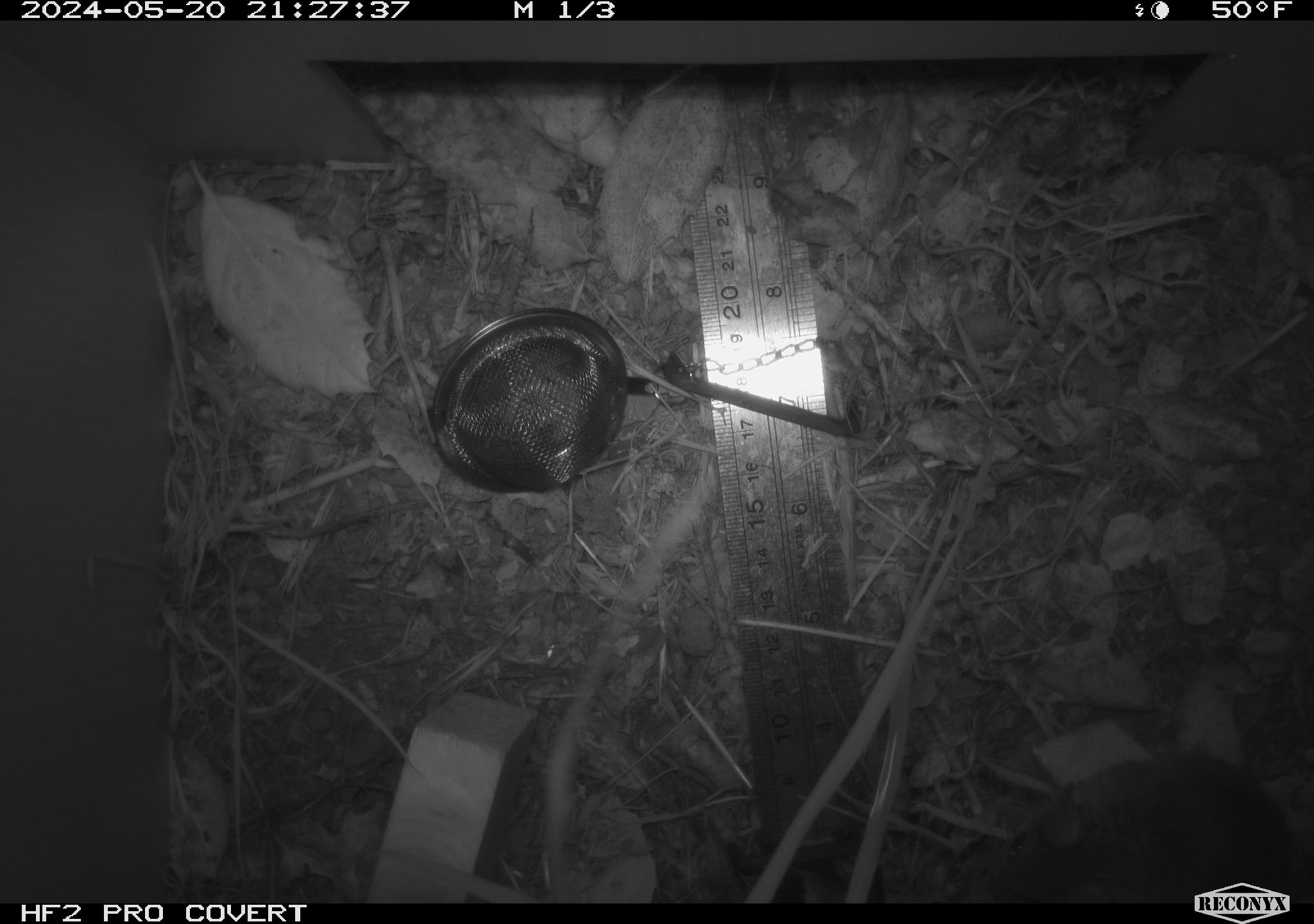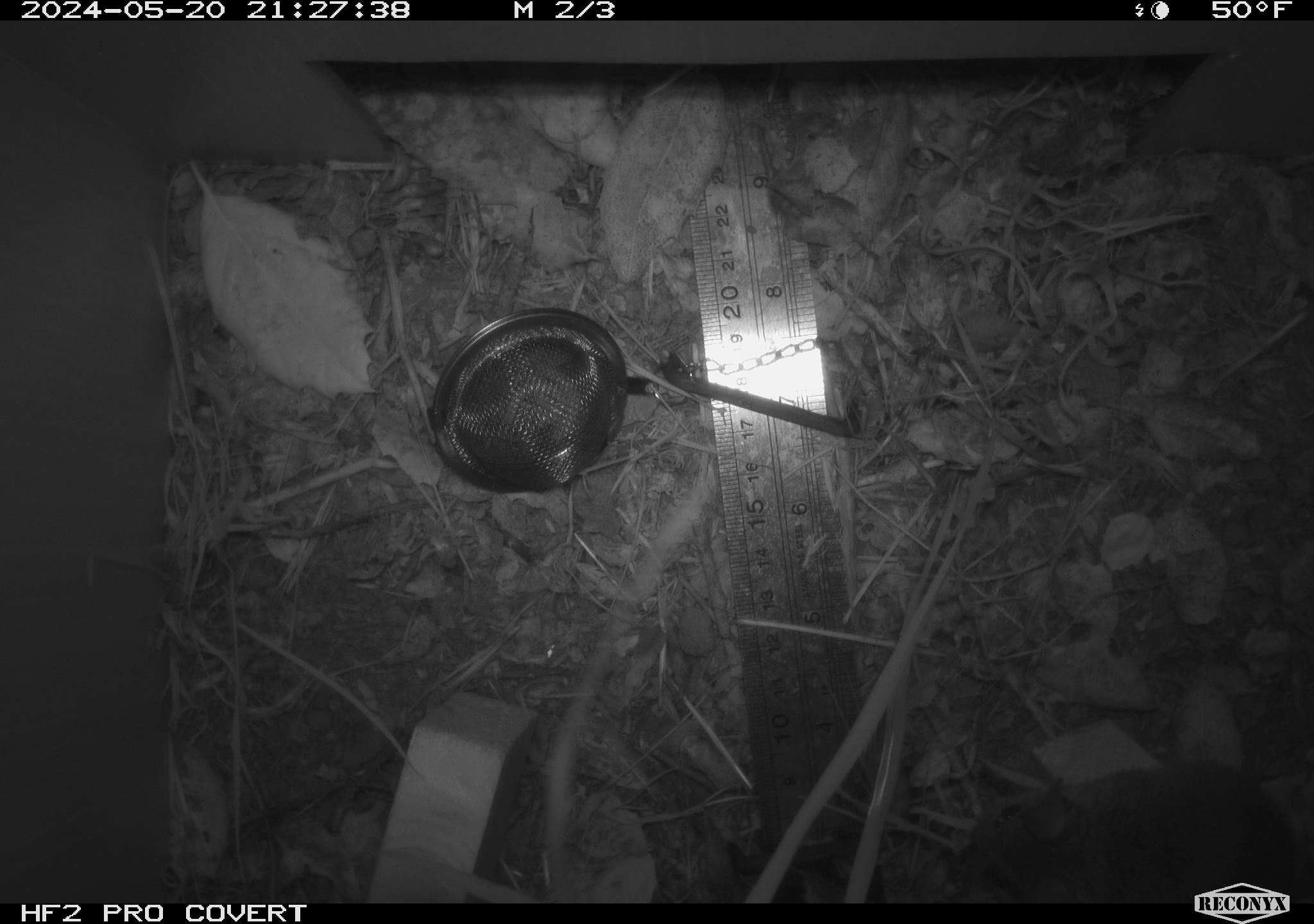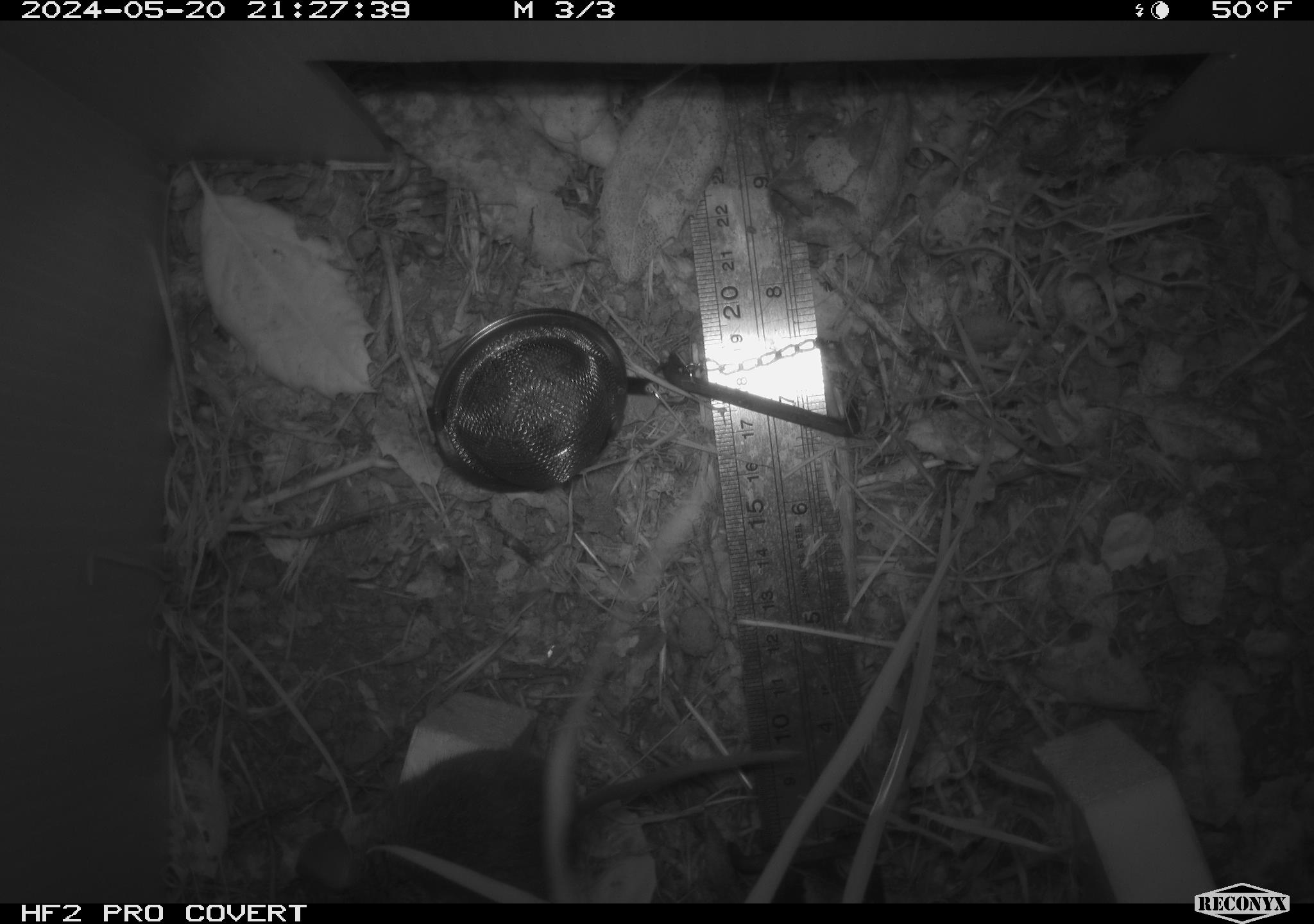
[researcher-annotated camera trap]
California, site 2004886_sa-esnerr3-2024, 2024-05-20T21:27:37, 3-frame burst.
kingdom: Animalia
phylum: Chordata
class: Mammalia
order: Rodentia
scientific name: Rodentia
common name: rodent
Rodent (Rodentia).